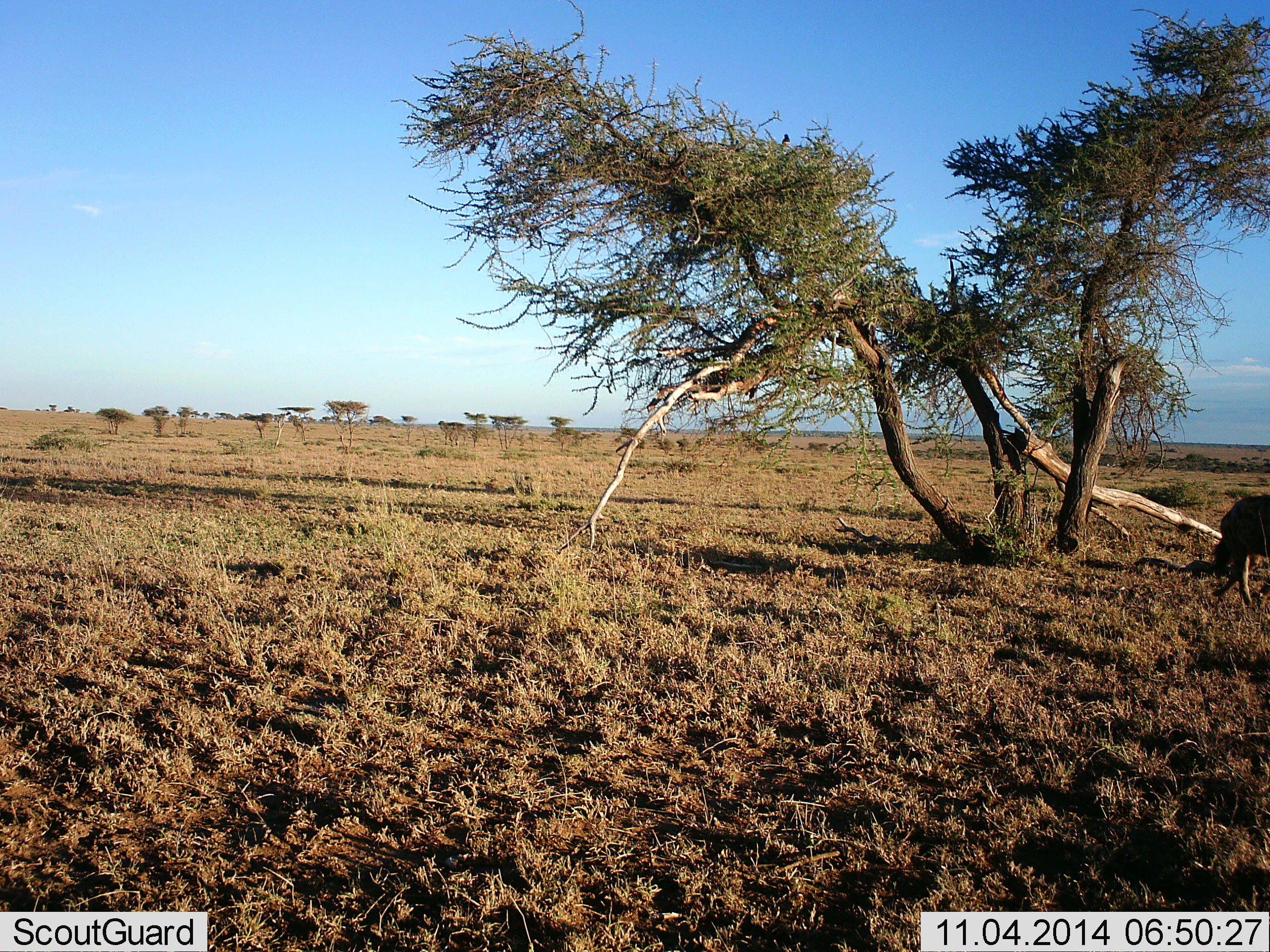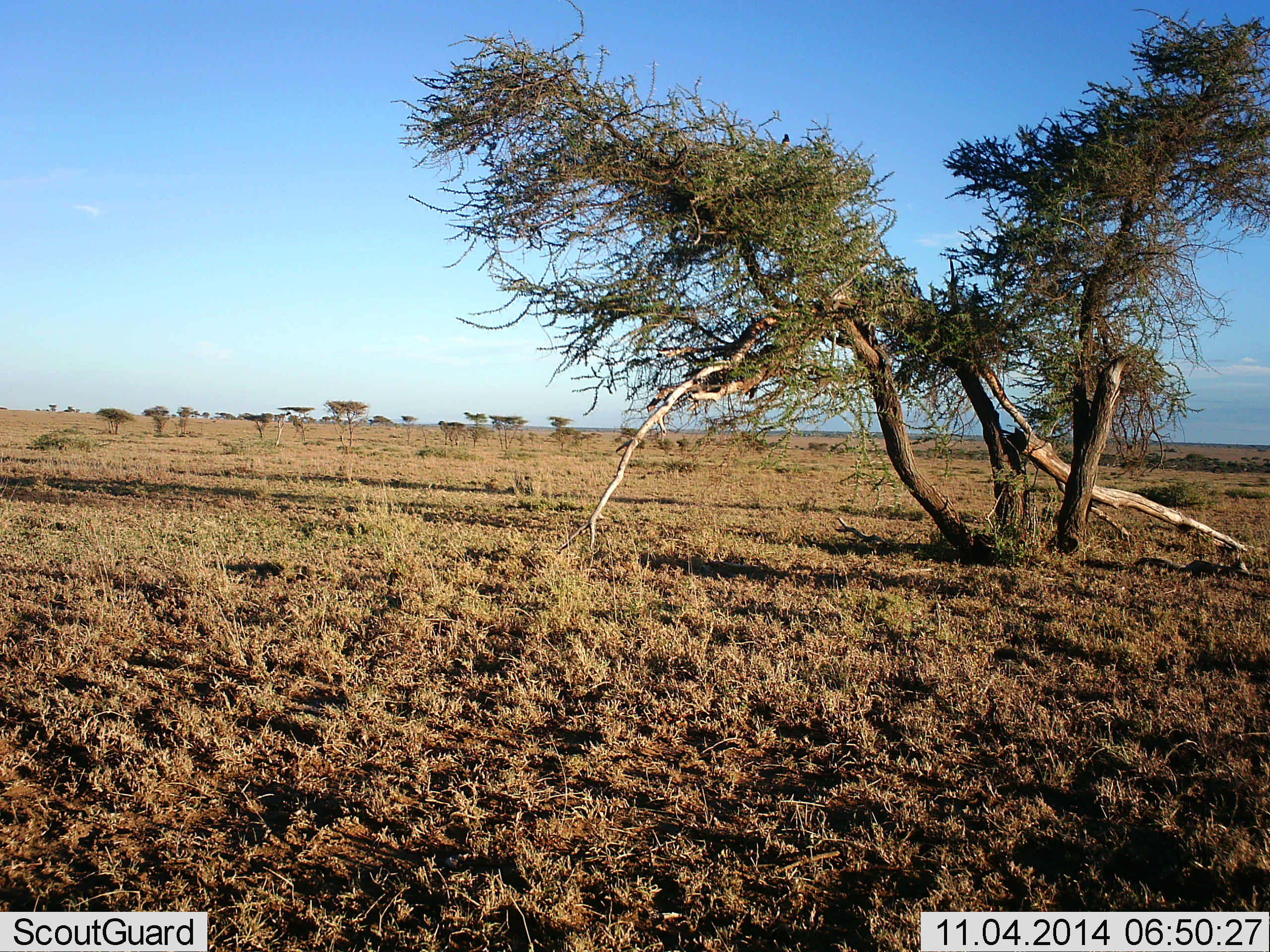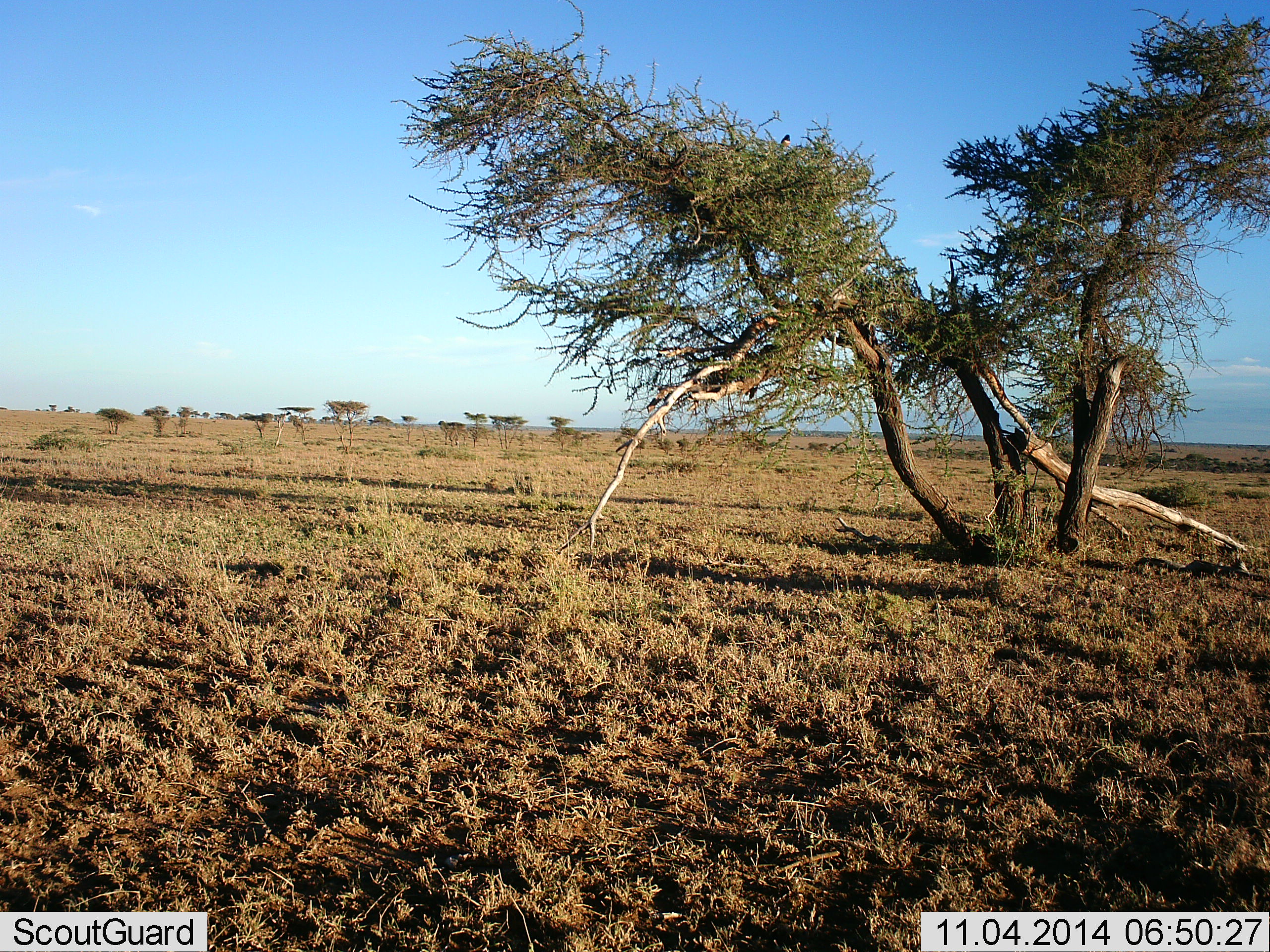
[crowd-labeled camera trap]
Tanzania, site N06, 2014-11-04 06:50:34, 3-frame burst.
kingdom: Animalia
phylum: Chordata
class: Mammalia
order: Artiodactyla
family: Bovidae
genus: Connochaetes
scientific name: Connochaetes taurinus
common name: blue wildebeest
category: wildebeest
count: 1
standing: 0%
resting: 0%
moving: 100%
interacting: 0%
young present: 0%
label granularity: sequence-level